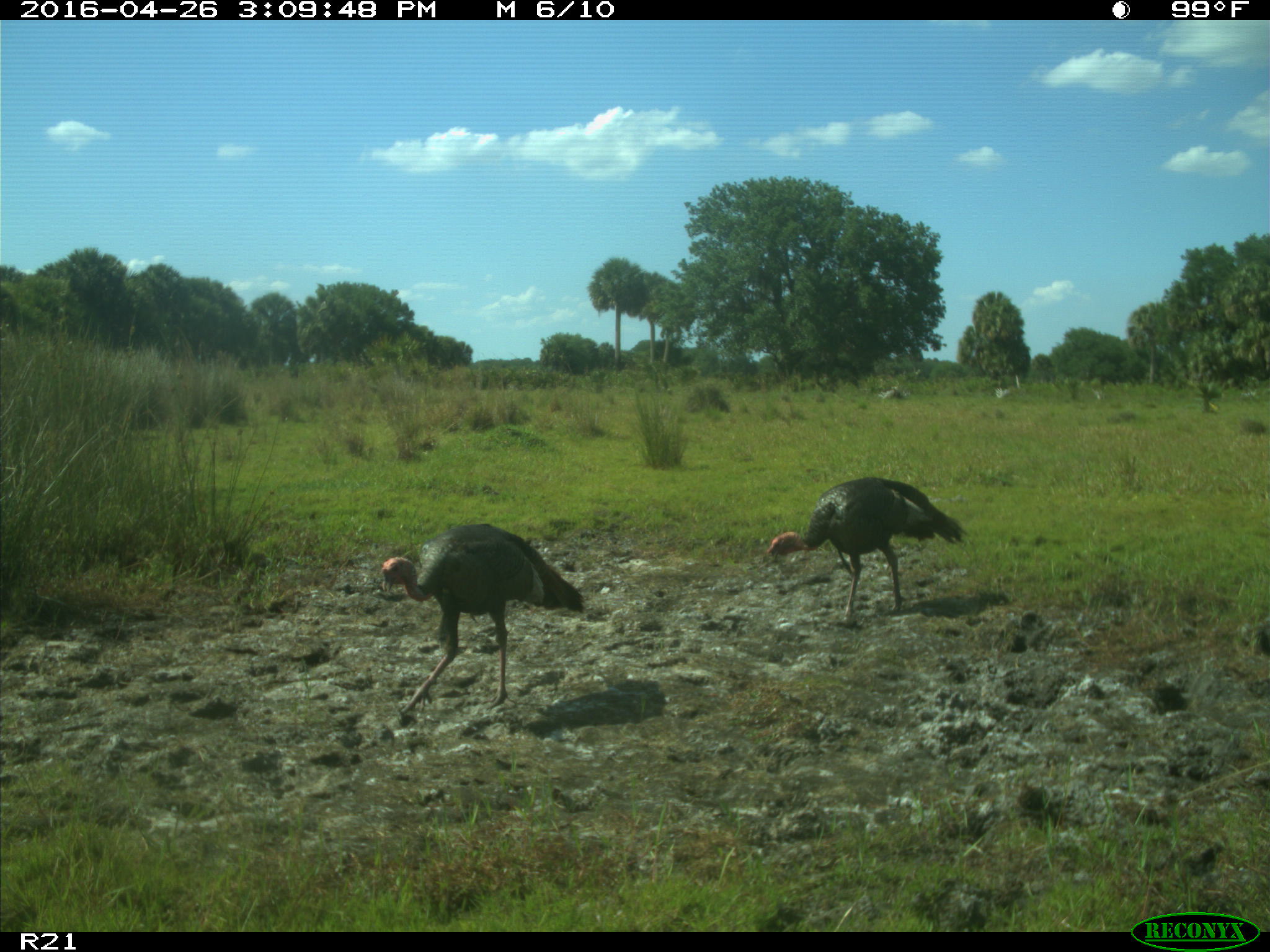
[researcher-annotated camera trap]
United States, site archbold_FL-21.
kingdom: Animalia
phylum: Chordata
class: Aves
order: Galliformes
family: Phasianidae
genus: Meleagris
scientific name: Meleagris gallopavo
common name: wild turkey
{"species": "Meleagris gallopavo (wild turkey)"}